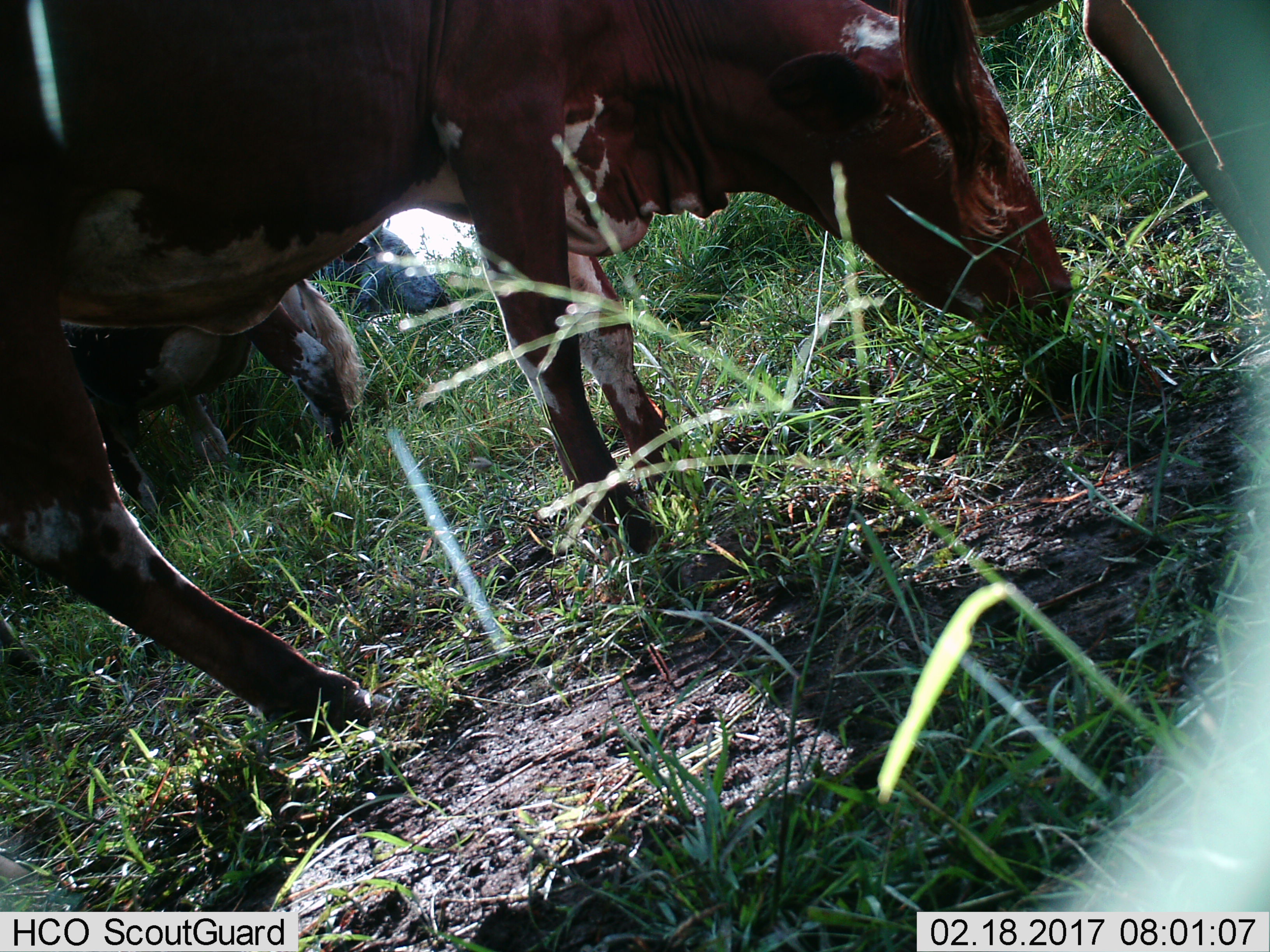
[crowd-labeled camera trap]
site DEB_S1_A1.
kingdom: Animalia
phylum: Chordata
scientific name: Vertebrata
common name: domestic animal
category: domesticanimal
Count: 4.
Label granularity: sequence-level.